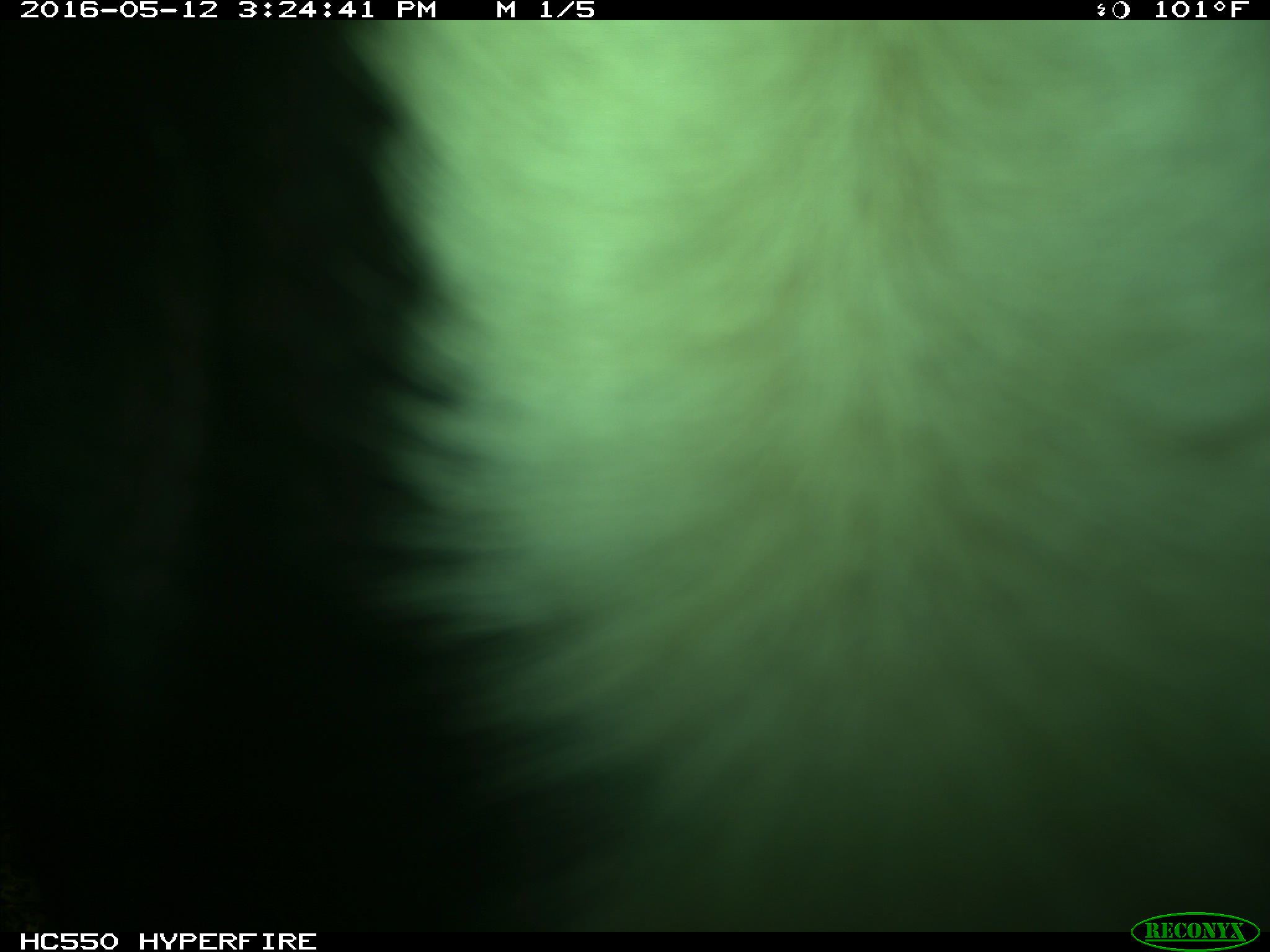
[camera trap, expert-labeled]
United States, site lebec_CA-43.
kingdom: Animalia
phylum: Chordata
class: Mammalia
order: Artiodactyla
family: Bovidae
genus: Bos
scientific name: Bos taurus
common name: domestic cow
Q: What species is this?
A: Bos taurus (domestic cow).